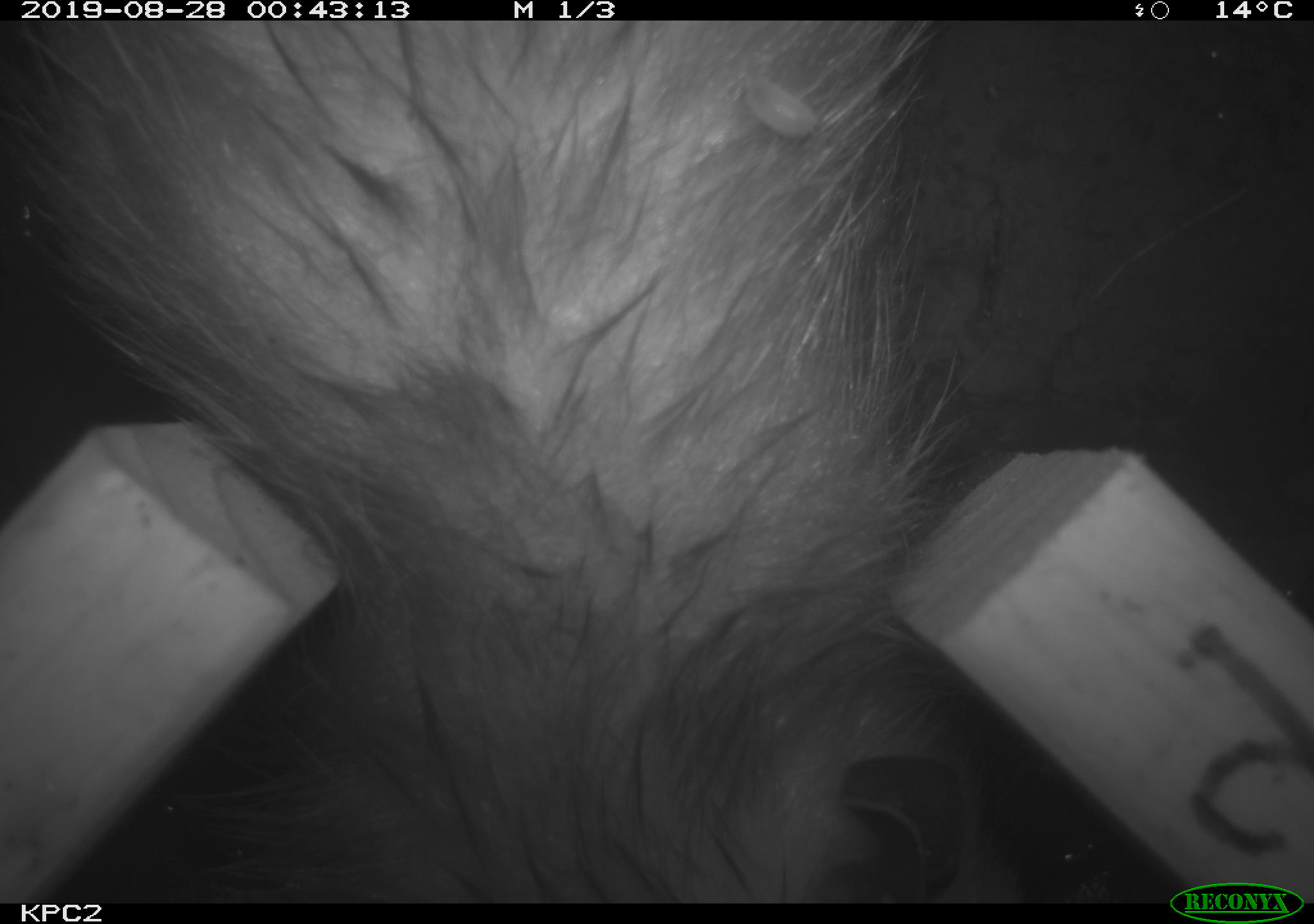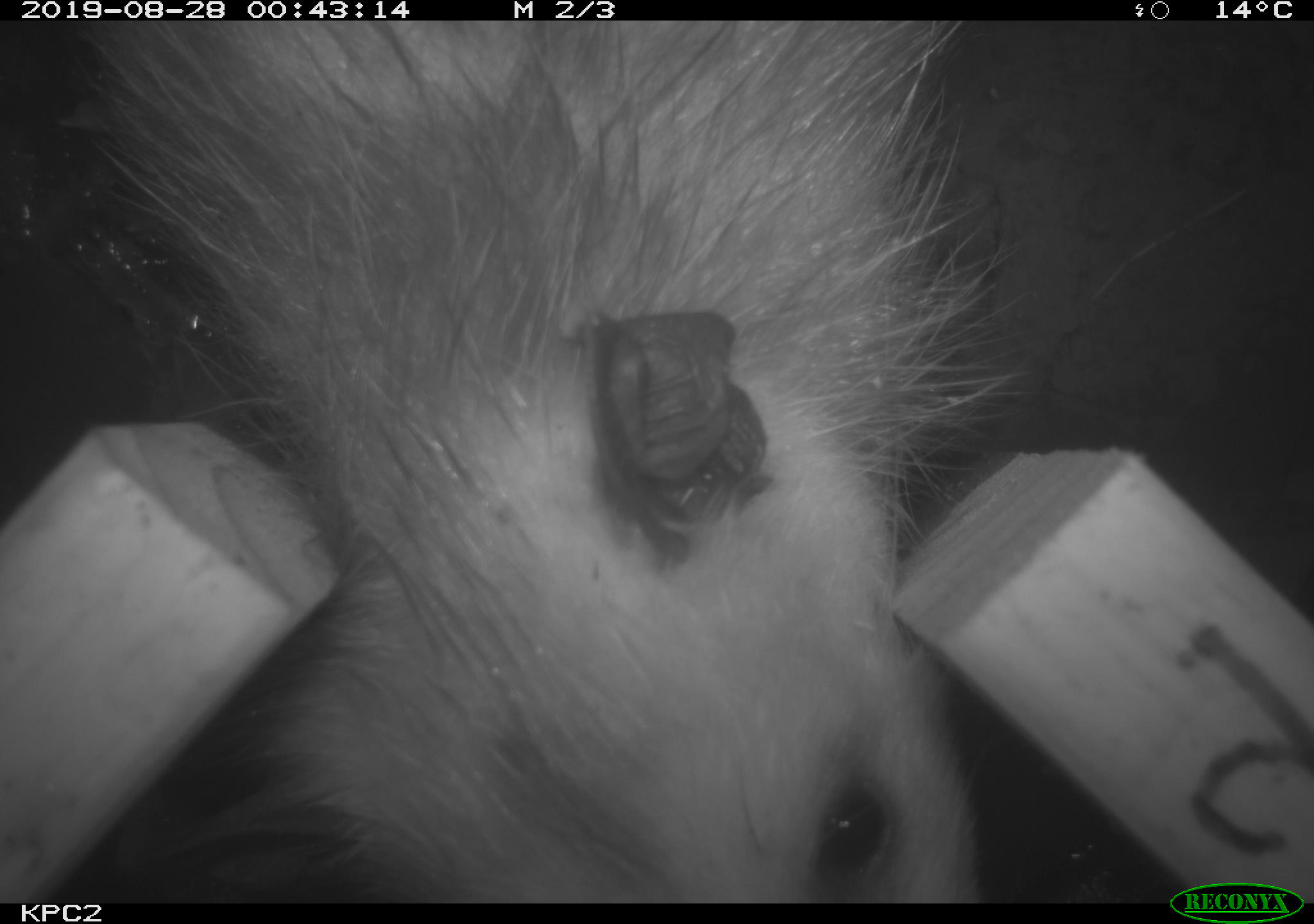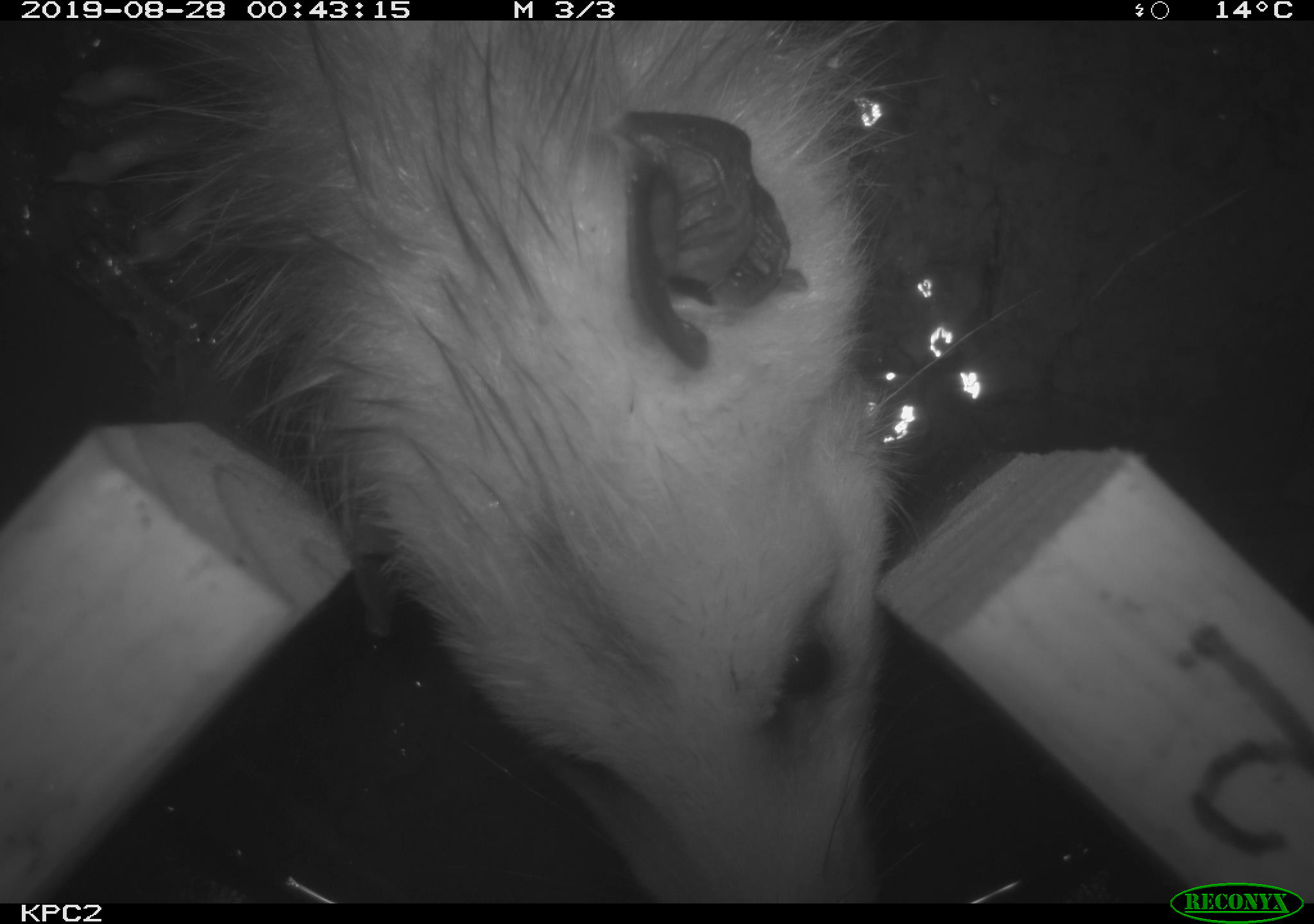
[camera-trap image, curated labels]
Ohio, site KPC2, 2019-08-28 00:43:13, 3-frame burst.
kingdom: Animalia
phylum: Chordata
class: Mammalia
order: Didelphimorphia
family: Didelphidae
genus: Didelphis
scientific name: Didelphis virginiana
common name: virginia opossum